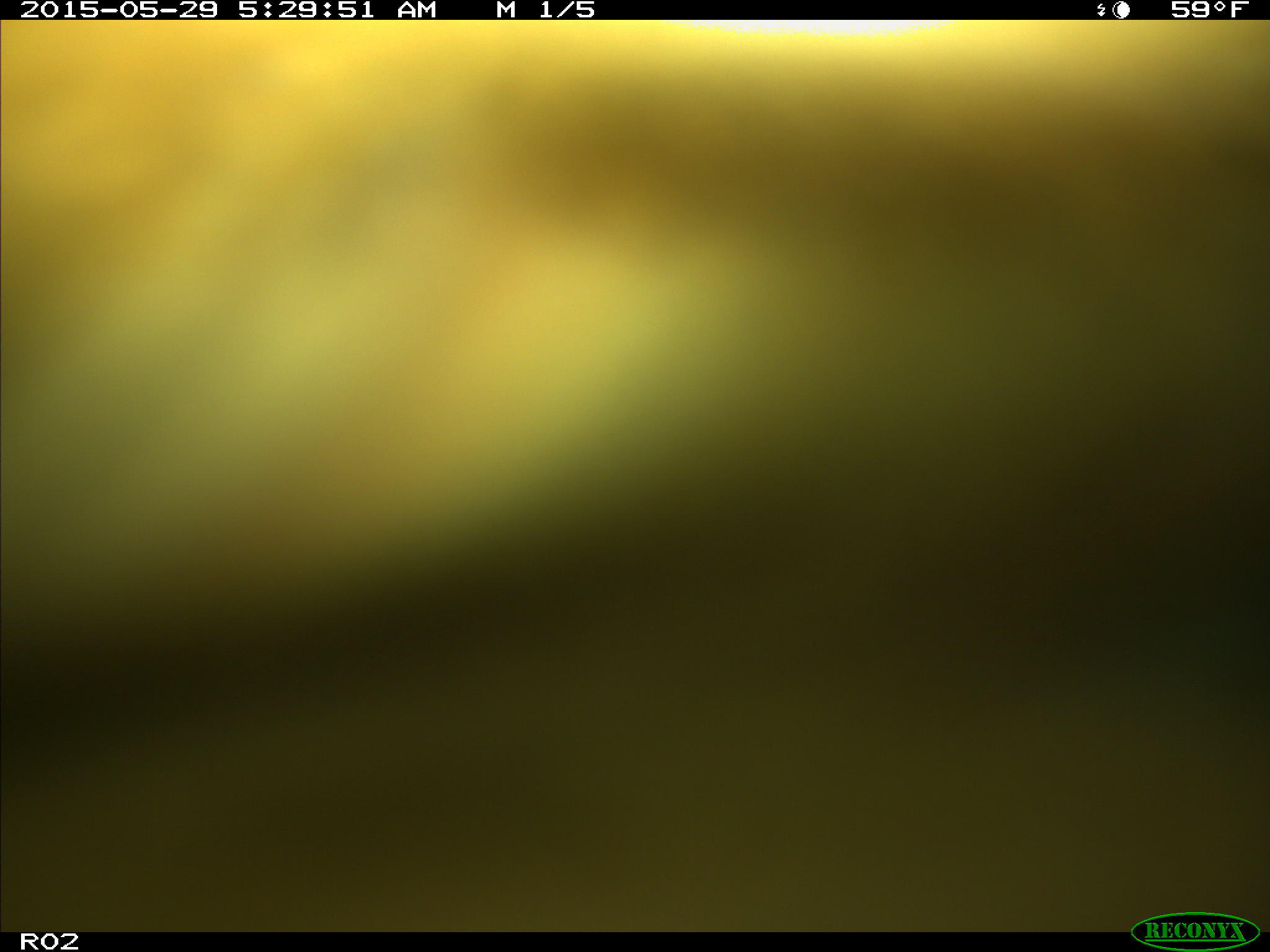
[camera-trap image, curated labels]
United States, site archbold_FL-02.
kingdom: Animalia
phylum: Chordata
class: Mammalia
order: Artiodactyla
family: Bovidae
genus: Bos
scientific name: Bos taurus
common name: domestic cow